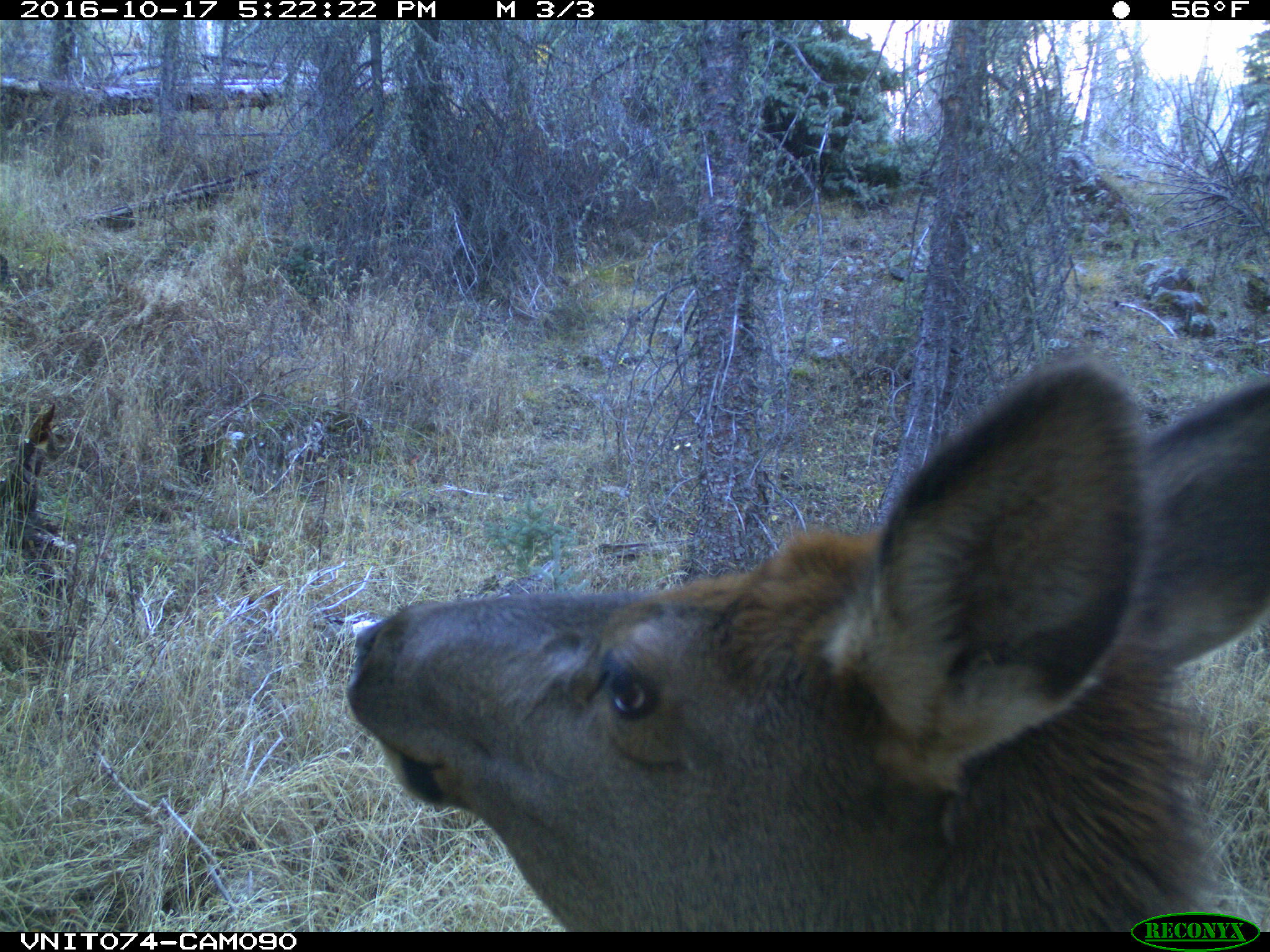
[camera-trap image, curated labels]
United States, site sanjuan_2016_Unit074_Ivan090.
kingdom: Animalia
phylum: Chordata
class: Mammalia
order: Artiodactyla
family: Cervidae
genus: Cervus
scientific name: Cervus elaphus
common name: red deer